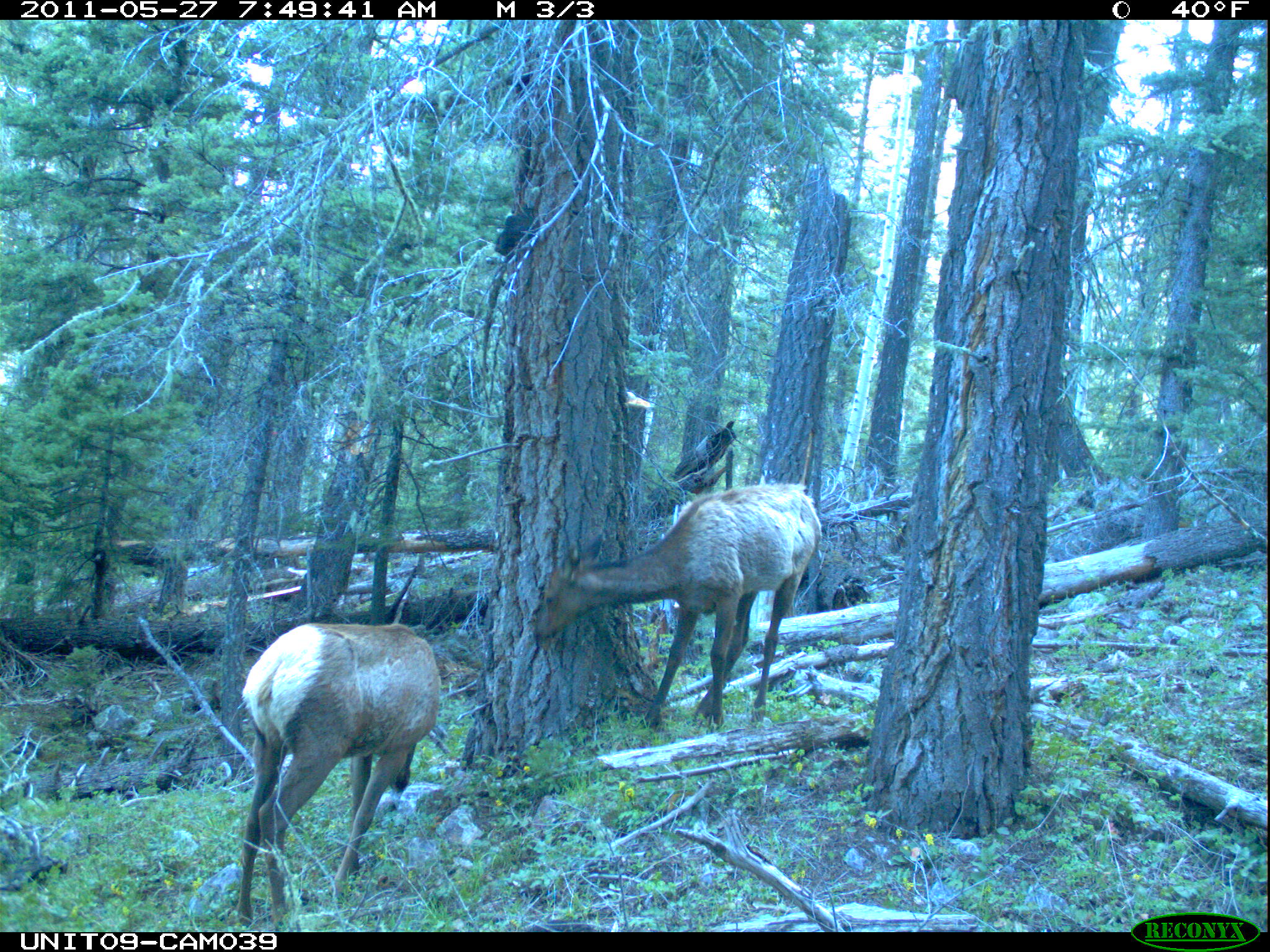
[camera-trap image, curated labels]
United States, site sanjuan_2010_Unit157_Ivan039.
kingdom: Animalia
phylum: Chordata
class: Mammalia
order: Artiodactyla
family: Cervidae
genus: Cervus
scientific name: Cervus elaphus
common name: red deer